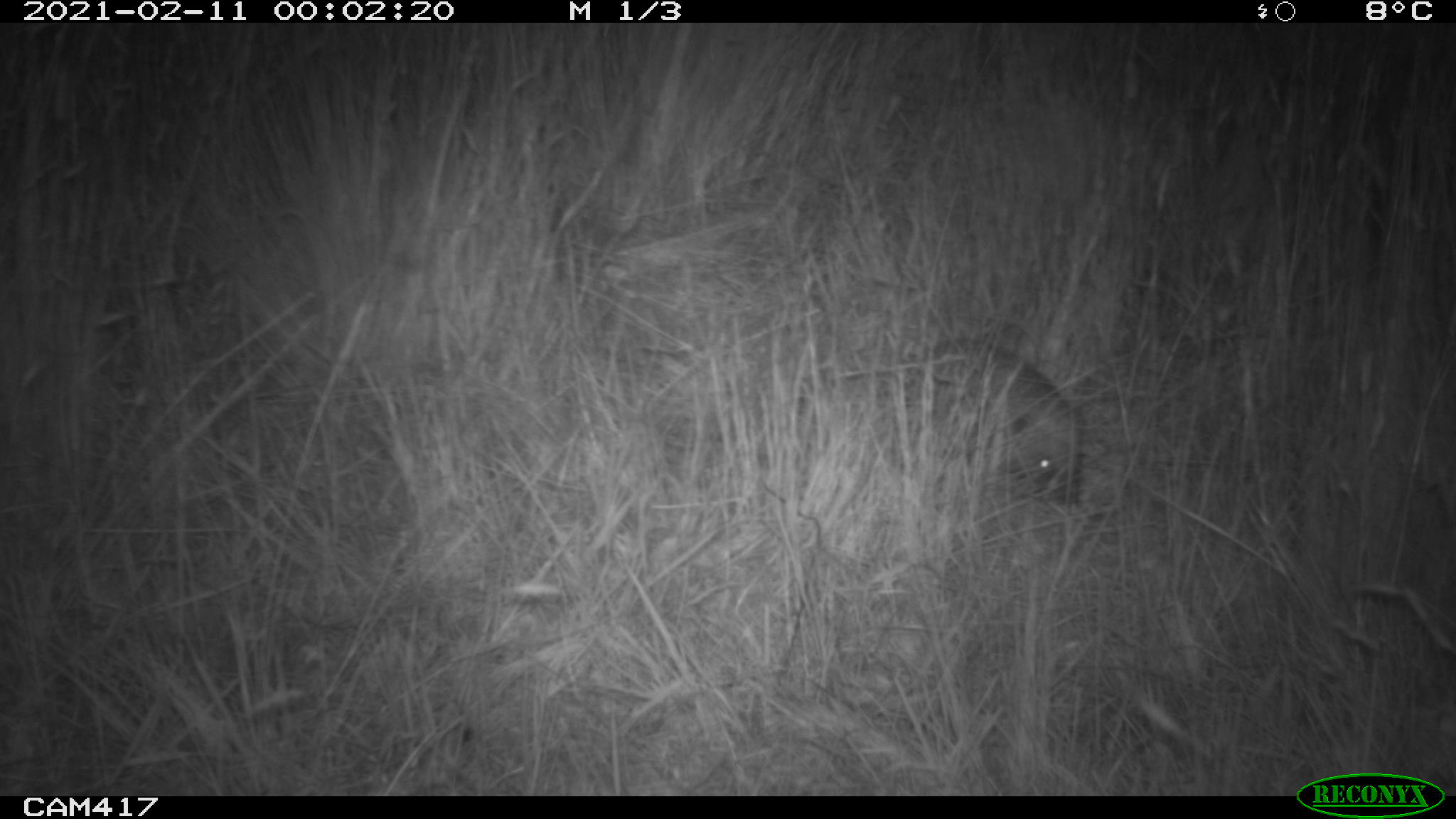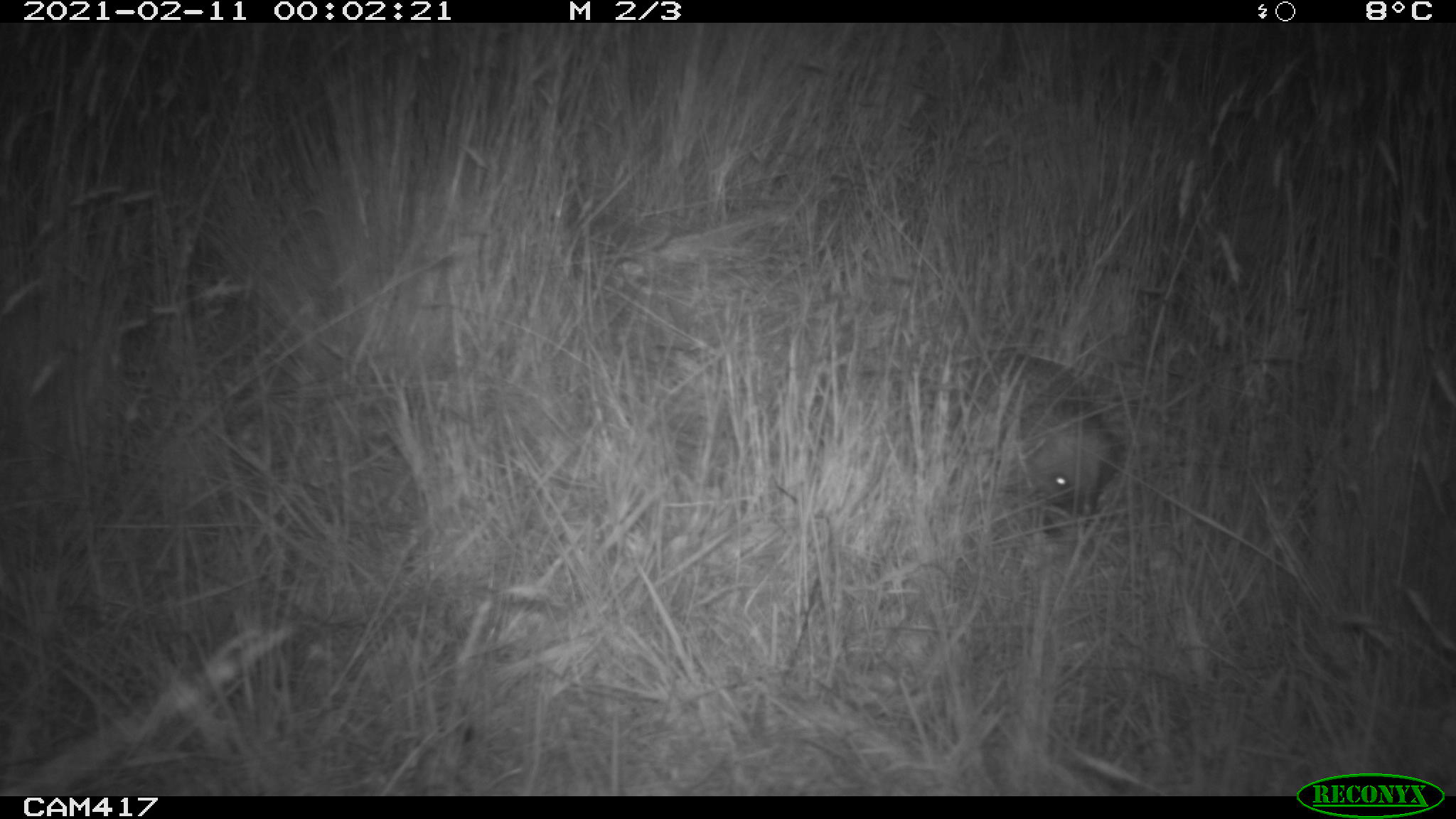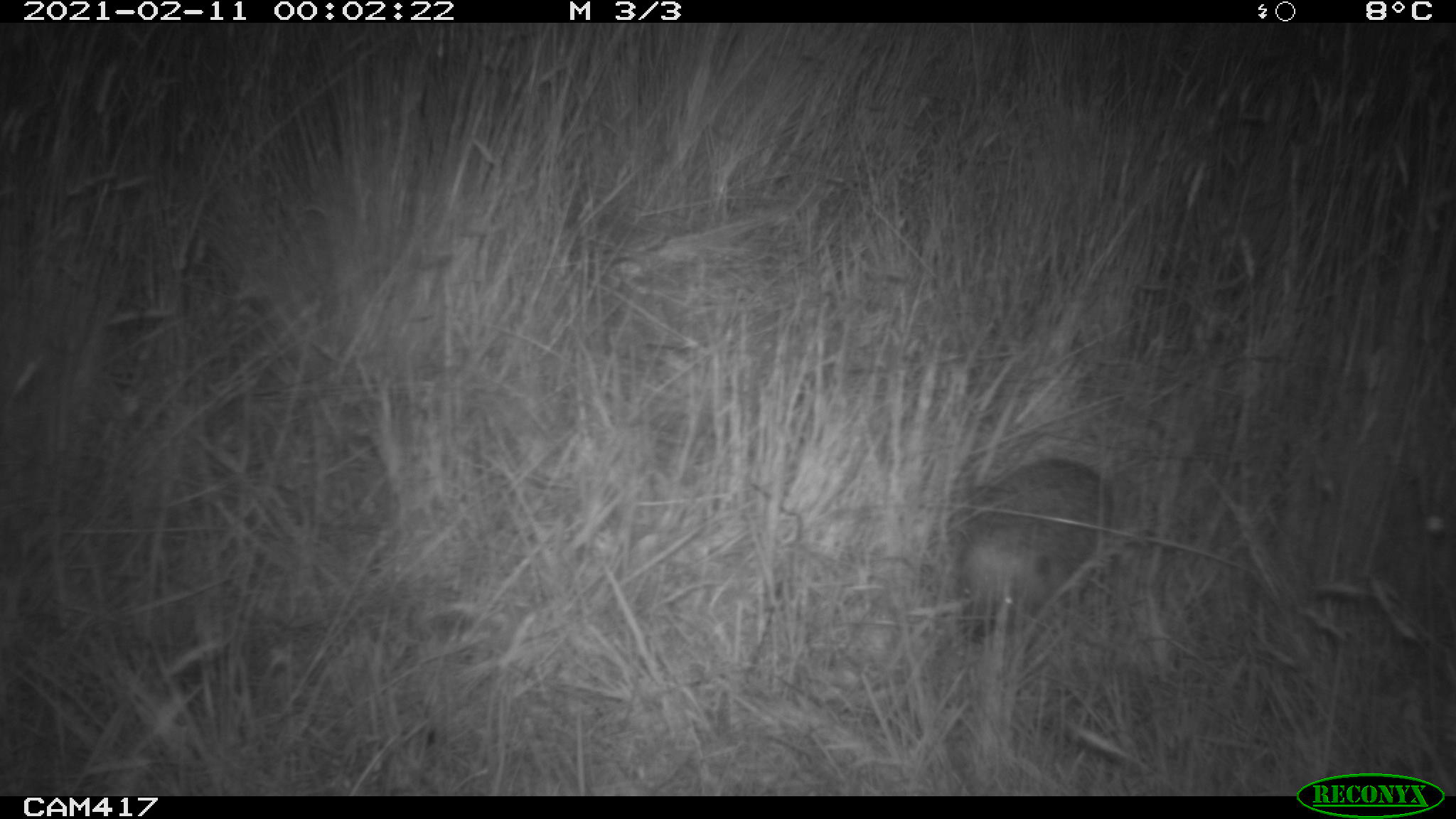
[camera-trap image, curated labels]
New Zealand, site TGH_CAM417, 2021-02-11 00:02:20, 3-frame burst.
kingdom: Animalia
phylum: Chordata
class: Mammalia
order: Eulipotyphla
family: Erinaceidae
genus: Erinaceus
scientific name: Erinaceus europaeus europaeus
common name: european hedgehog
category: hedgehog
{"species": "hedgehog (european hedgehog) (Erinaceus europaeus europaeus)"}